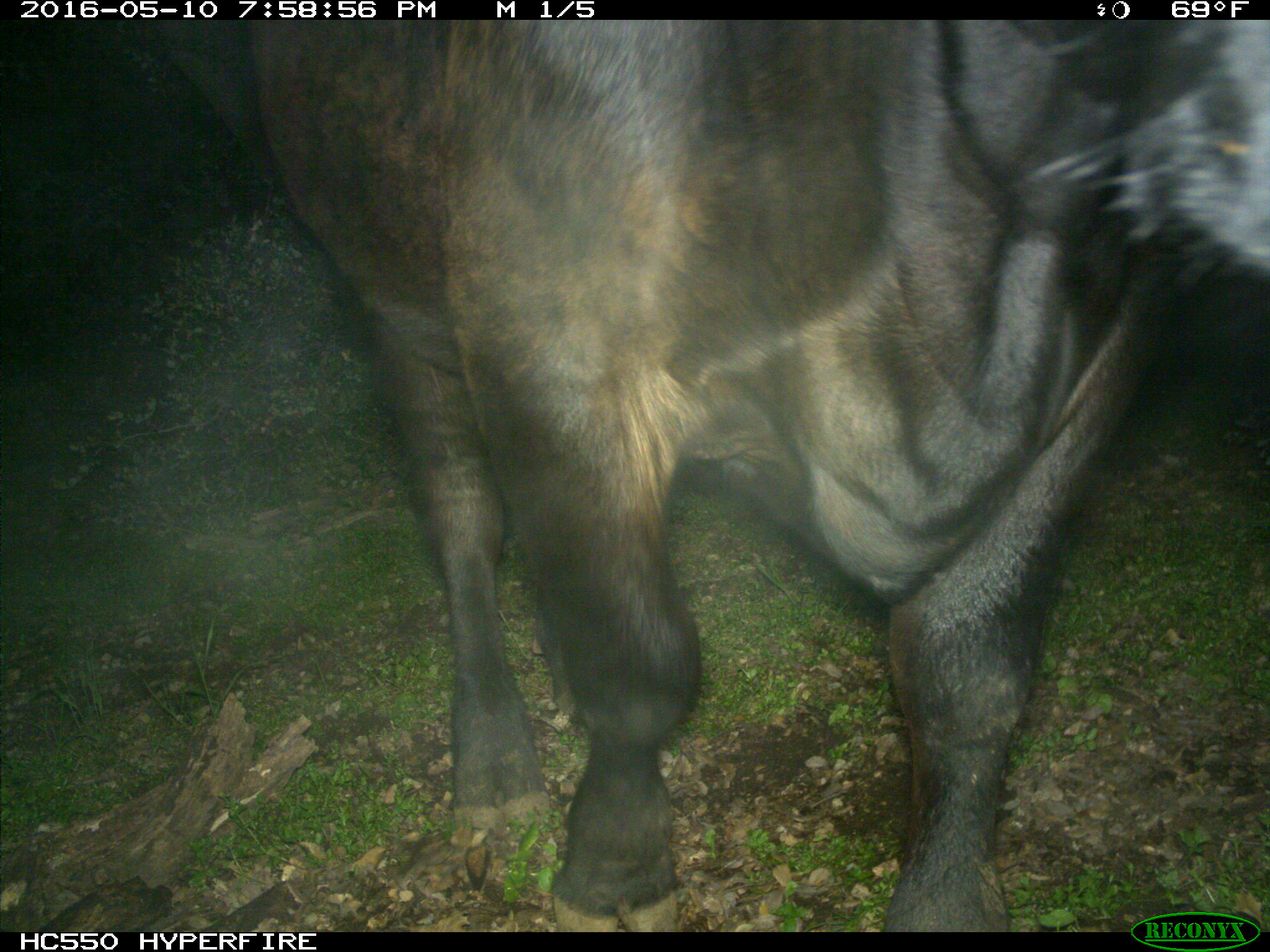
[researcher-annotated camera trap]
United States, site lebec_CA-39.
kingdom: Animalia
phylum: Chordata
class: Mammalia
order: Artiodactyla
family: Bovidae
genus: Bos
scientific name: Bos taurus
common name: domestic cow